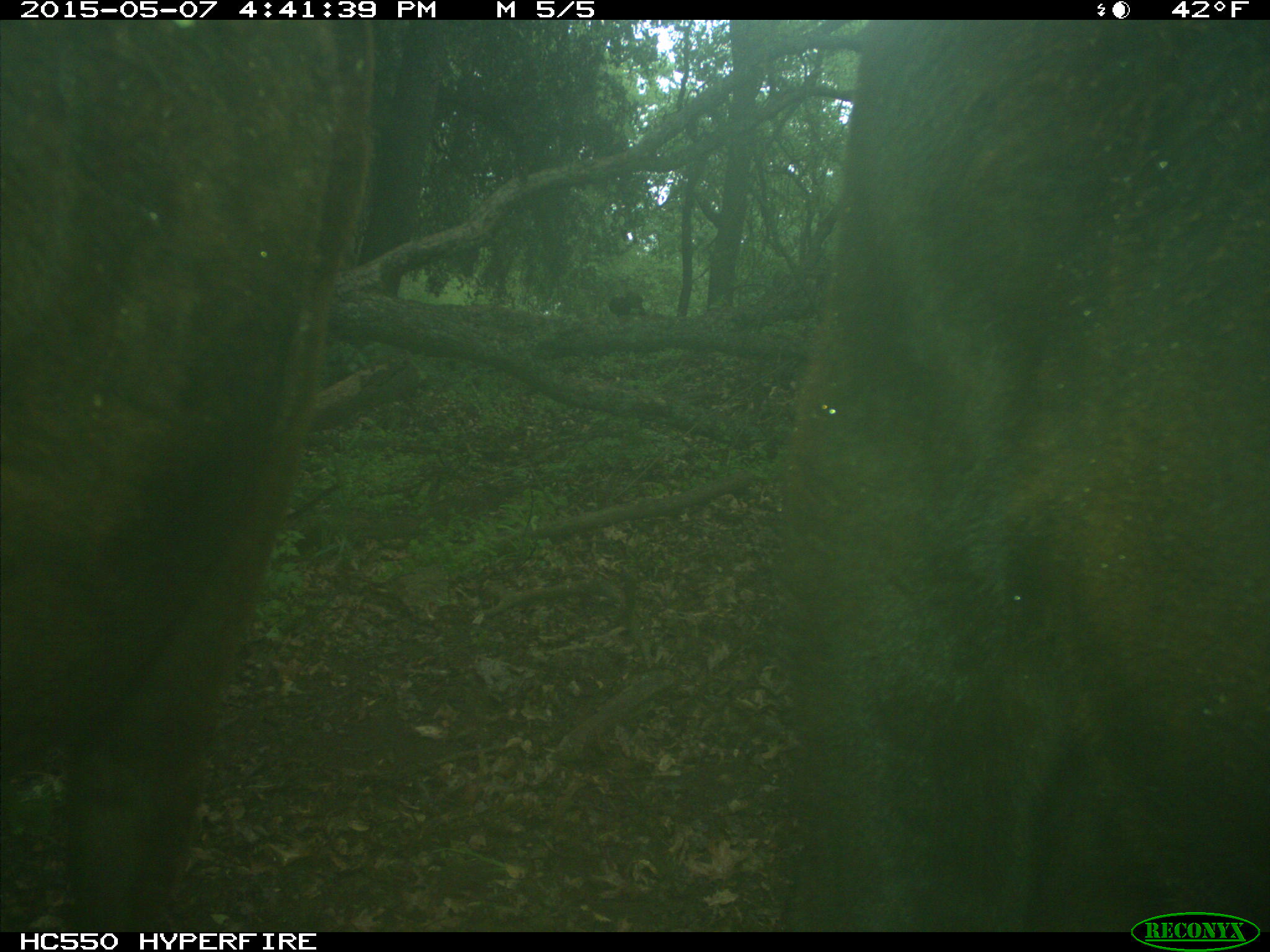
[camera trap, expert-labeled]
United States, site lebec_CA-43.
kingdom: Animalia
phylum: Chordata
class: Mammalia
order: Artiodactyla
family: Bovidae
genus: Bos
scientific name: Bos taurus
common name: domestic cow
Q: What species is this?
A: Bos taurus (domestic cow).